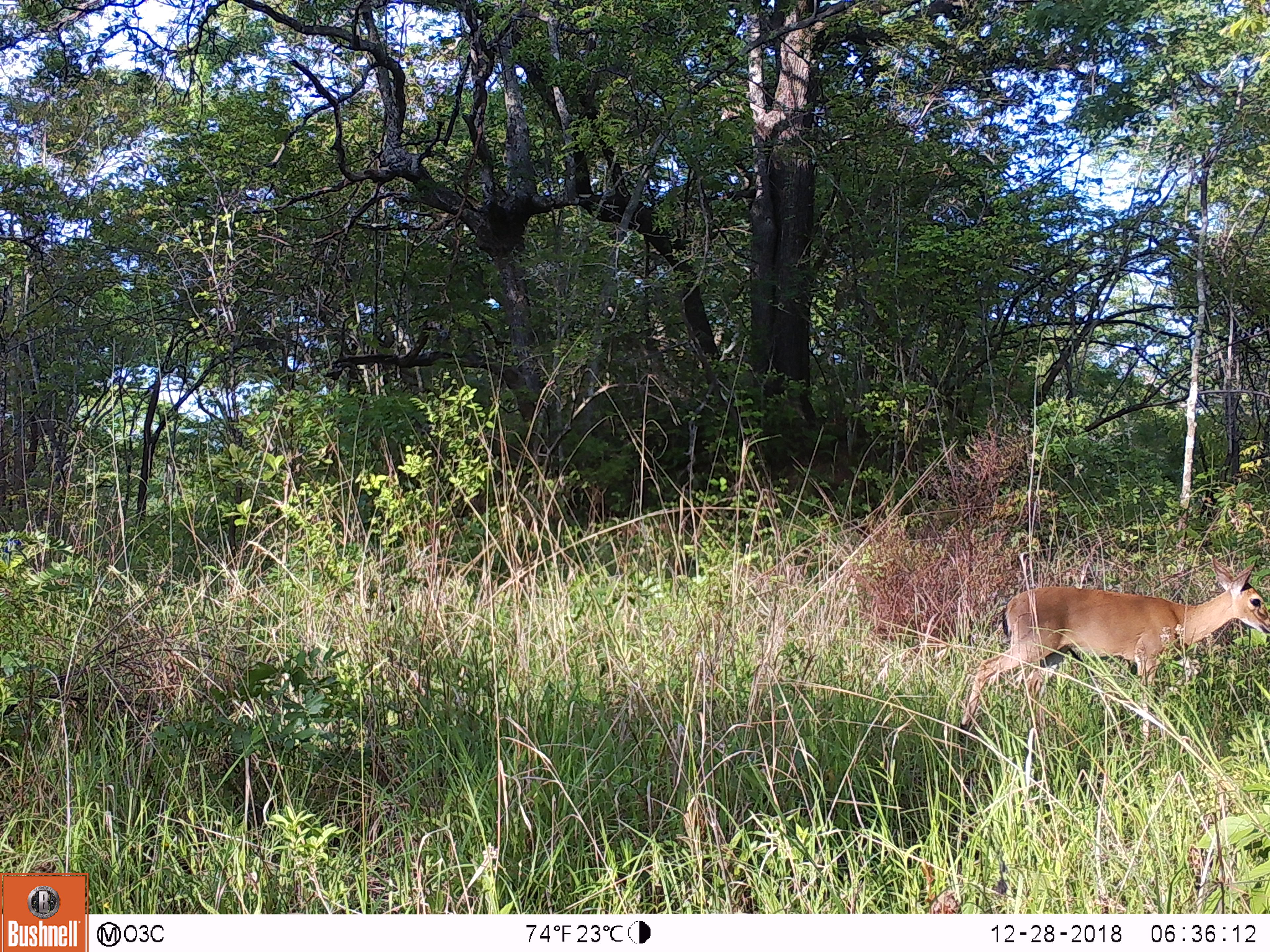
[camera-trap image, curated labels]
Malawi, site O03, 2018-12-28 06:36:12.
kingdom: Animalia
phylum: Chordata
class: Mammalia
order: Artiodactyla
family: Bovidae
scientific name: Antilopinae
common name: small antelope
Small antelope (Antilopinae), count 1.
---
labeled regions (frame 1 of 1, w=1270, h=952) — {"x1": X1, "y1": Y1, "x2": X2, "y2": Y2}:
small antelope: {"x1": 956, "y1": 552, "x2": 1269, "y2": 743}